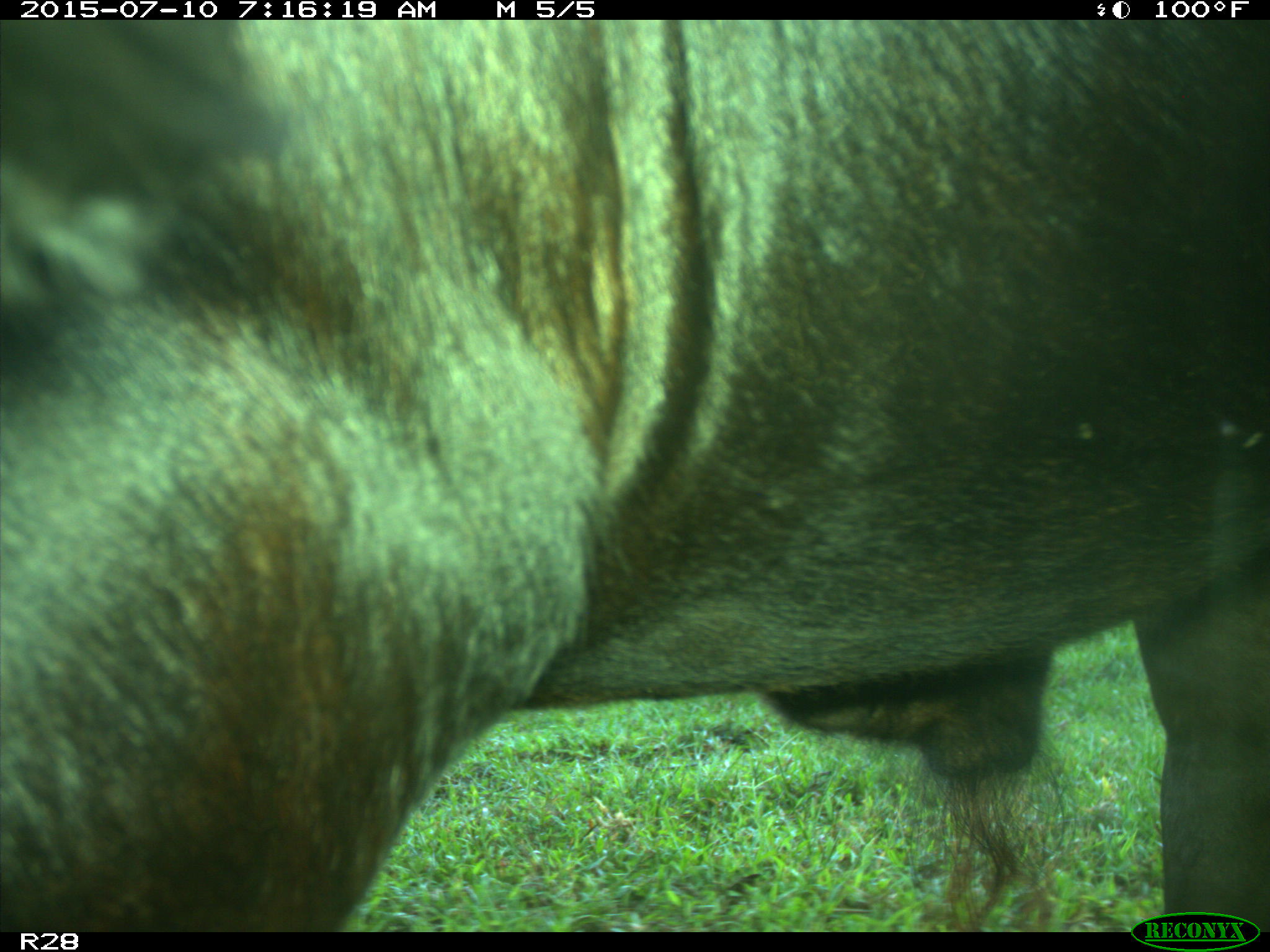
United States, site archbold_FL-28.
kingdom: Animalia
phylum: Chordata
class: Mammalia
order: Artiodactyla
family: Bovidae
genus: Bos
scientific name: Bos taurus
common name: domestic cow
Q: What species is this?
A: Bos taurus (domestic cow).